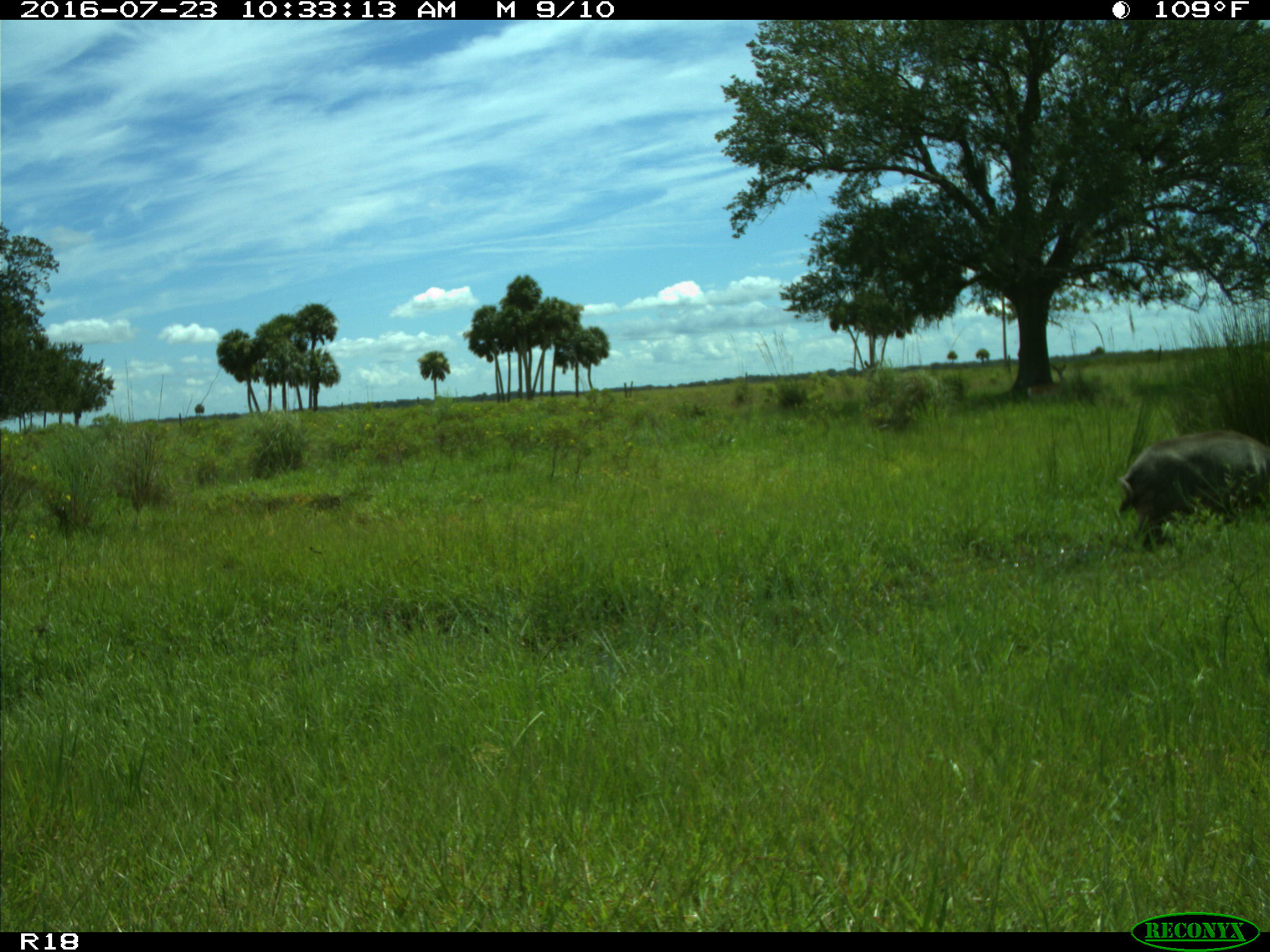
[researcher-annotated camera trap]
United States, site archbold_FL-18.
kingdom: Animalia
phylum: Chordata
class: Mammalia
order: Artiodactyla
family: Suidae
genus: Sus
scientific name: Sus scrofa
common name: wild boar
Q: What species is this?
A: Sus scrofa (wild boar).